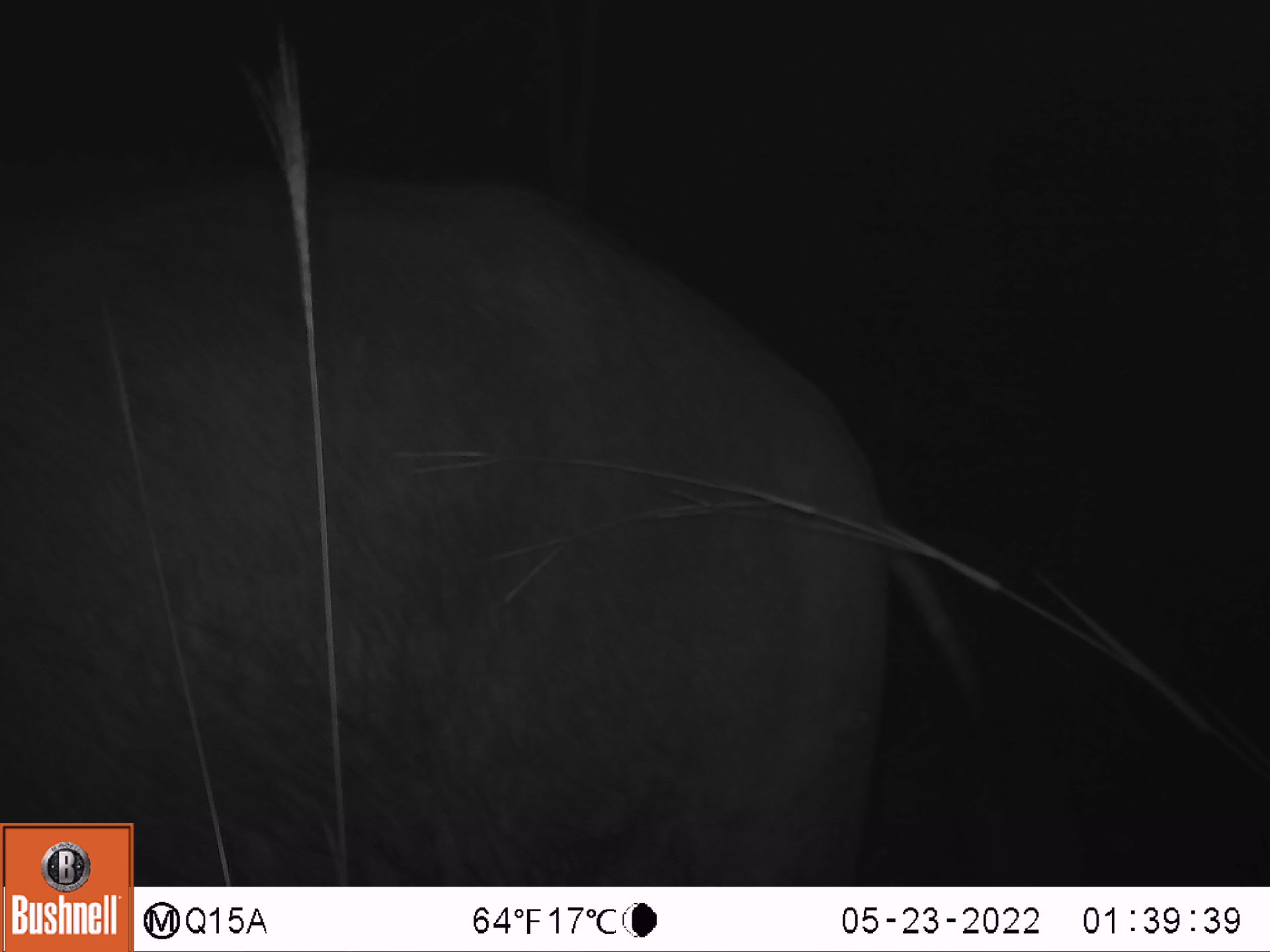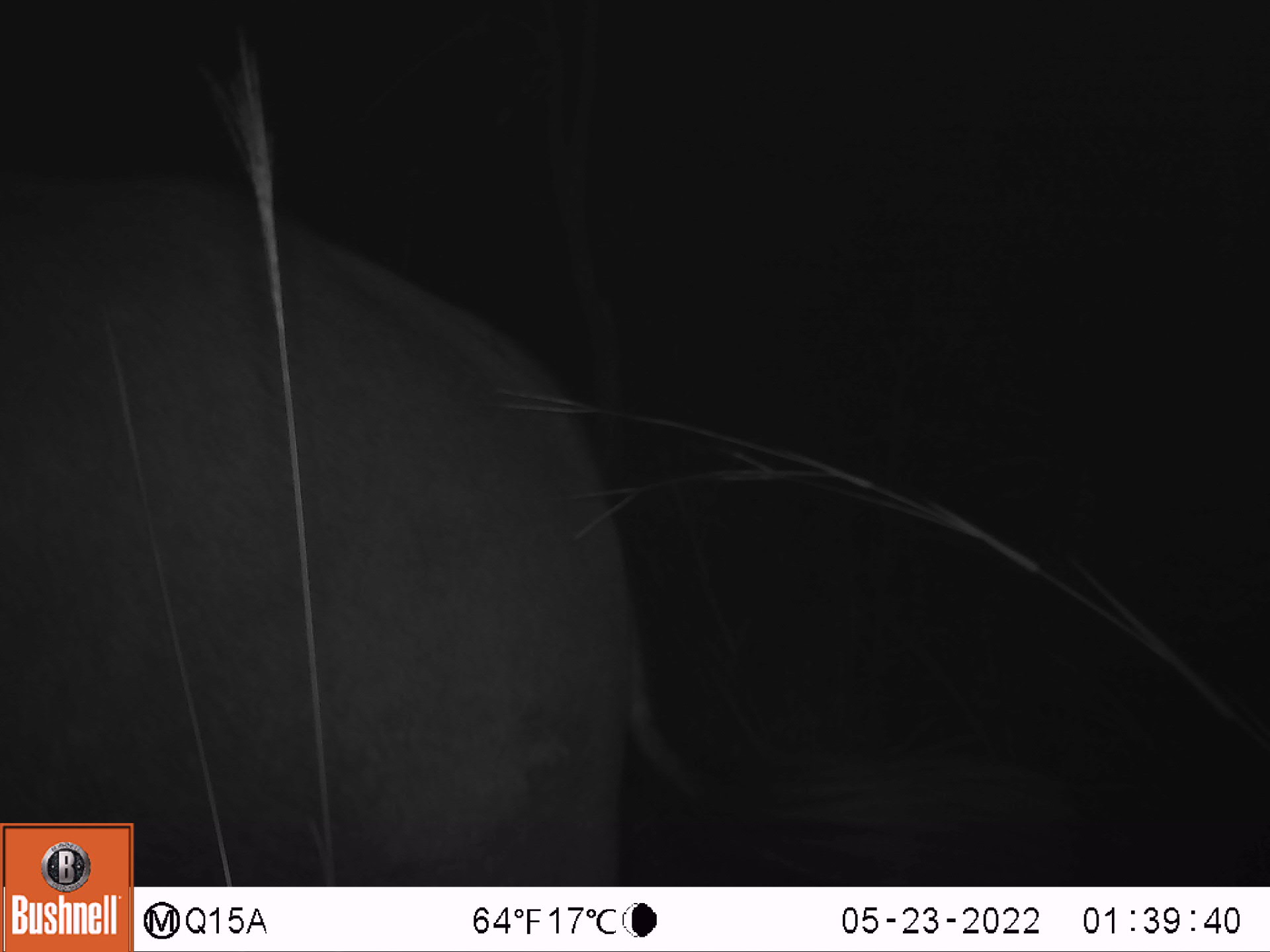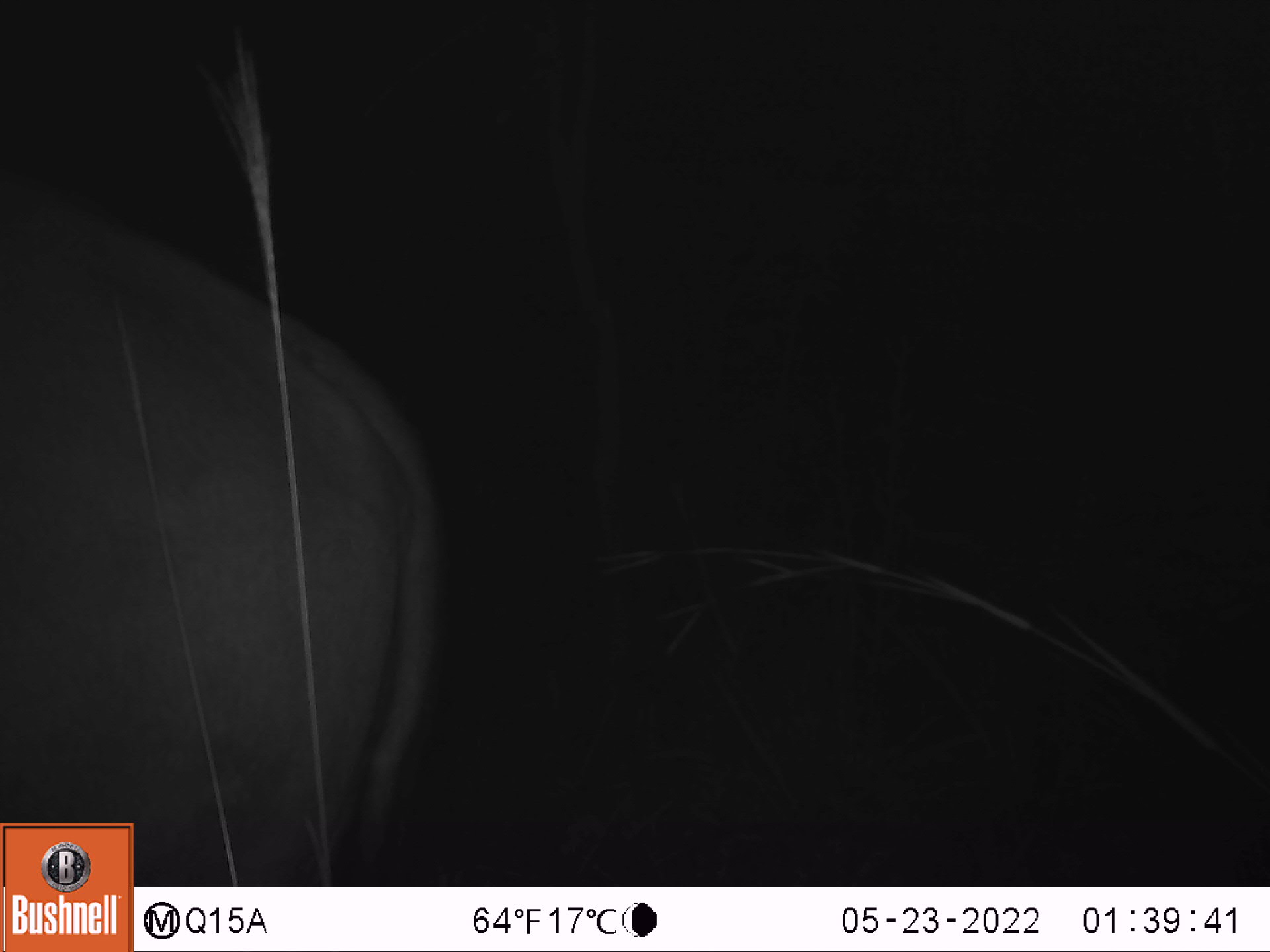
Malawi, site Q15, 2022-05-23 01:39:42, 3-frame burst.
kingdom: Animalia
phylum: Chordata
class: Mammalia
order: Artiodactyla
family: Bovidae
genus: Syncerus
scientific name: Syncerus caffer caffer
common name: cape buffalo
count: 1